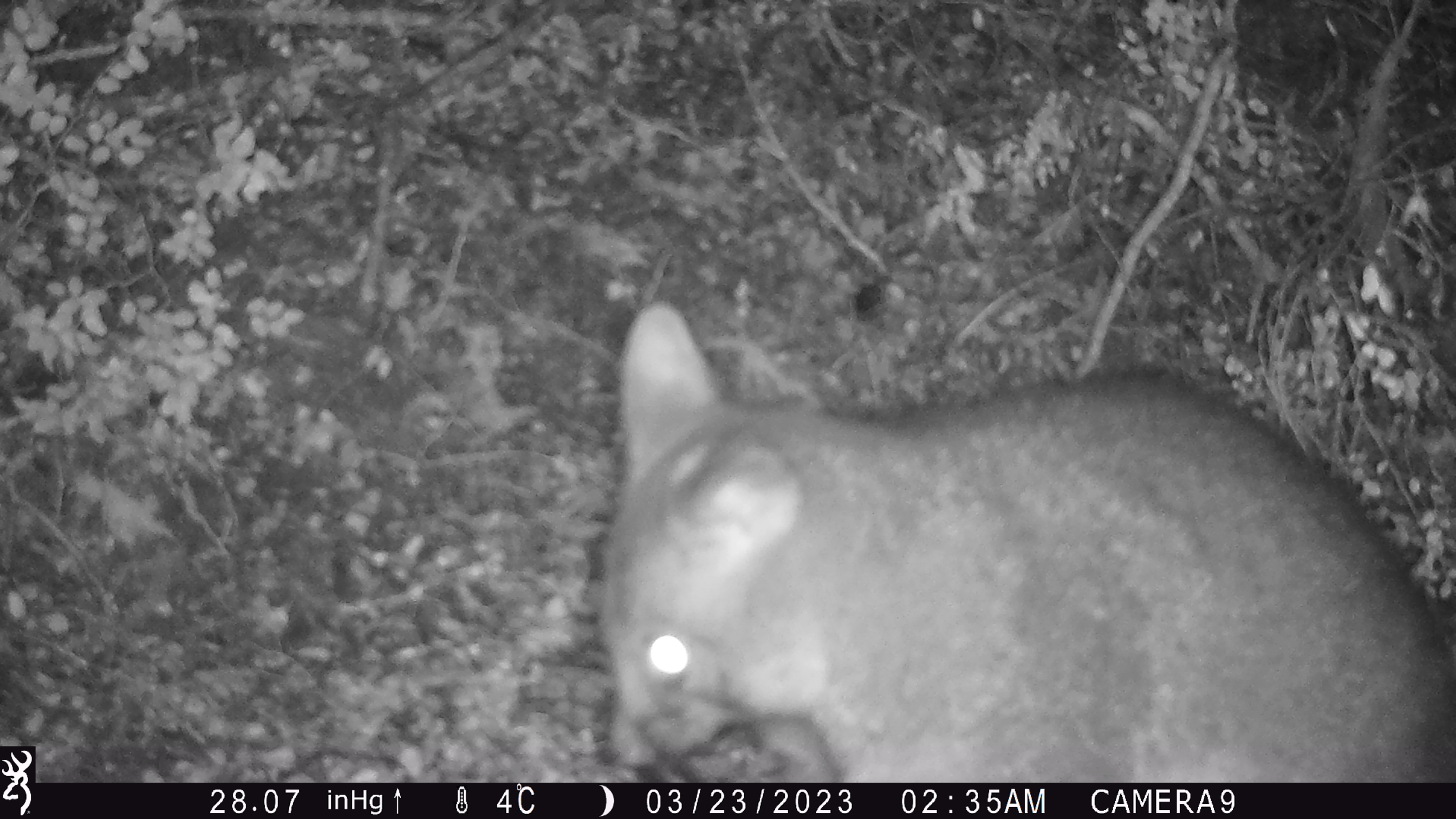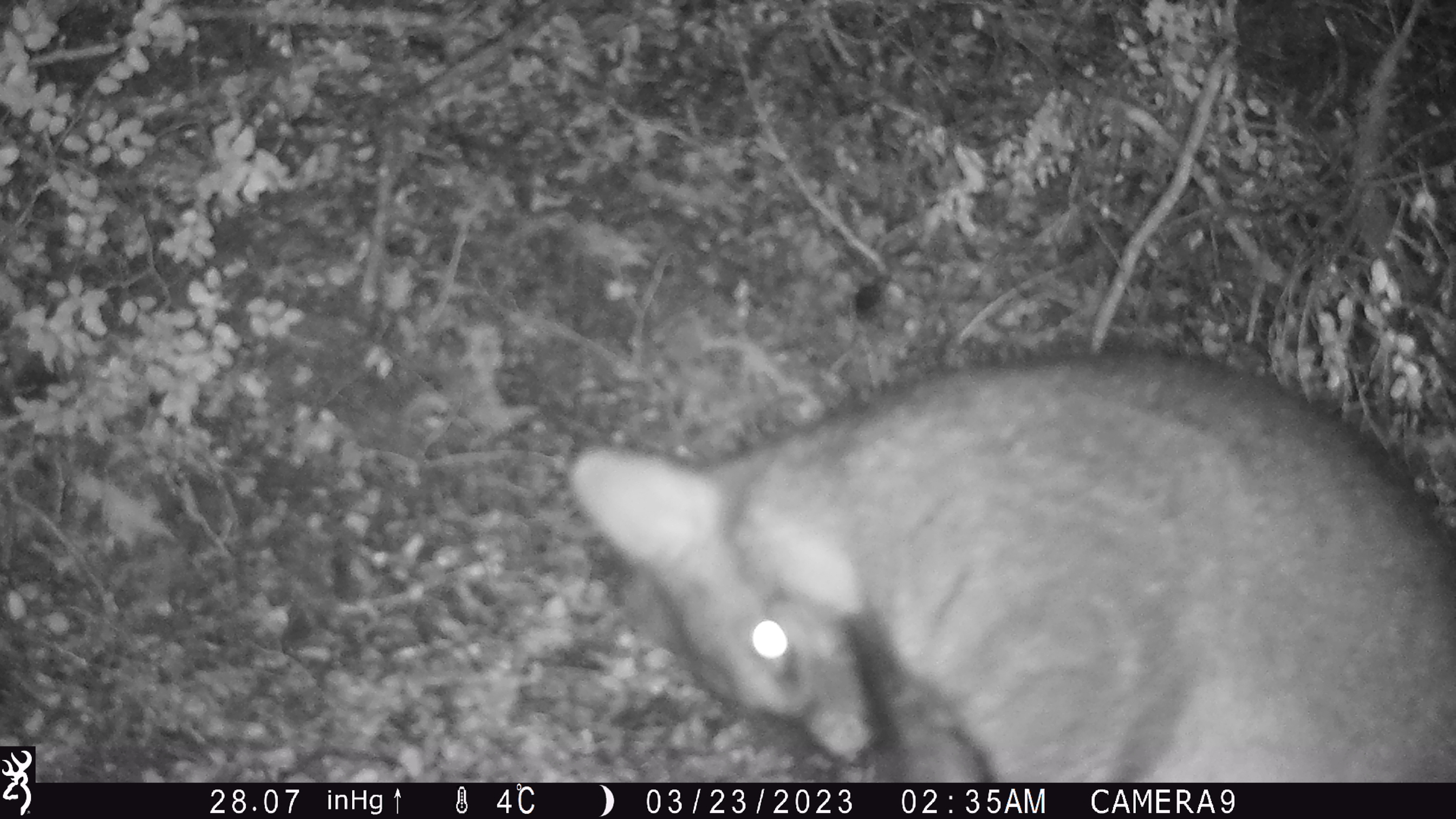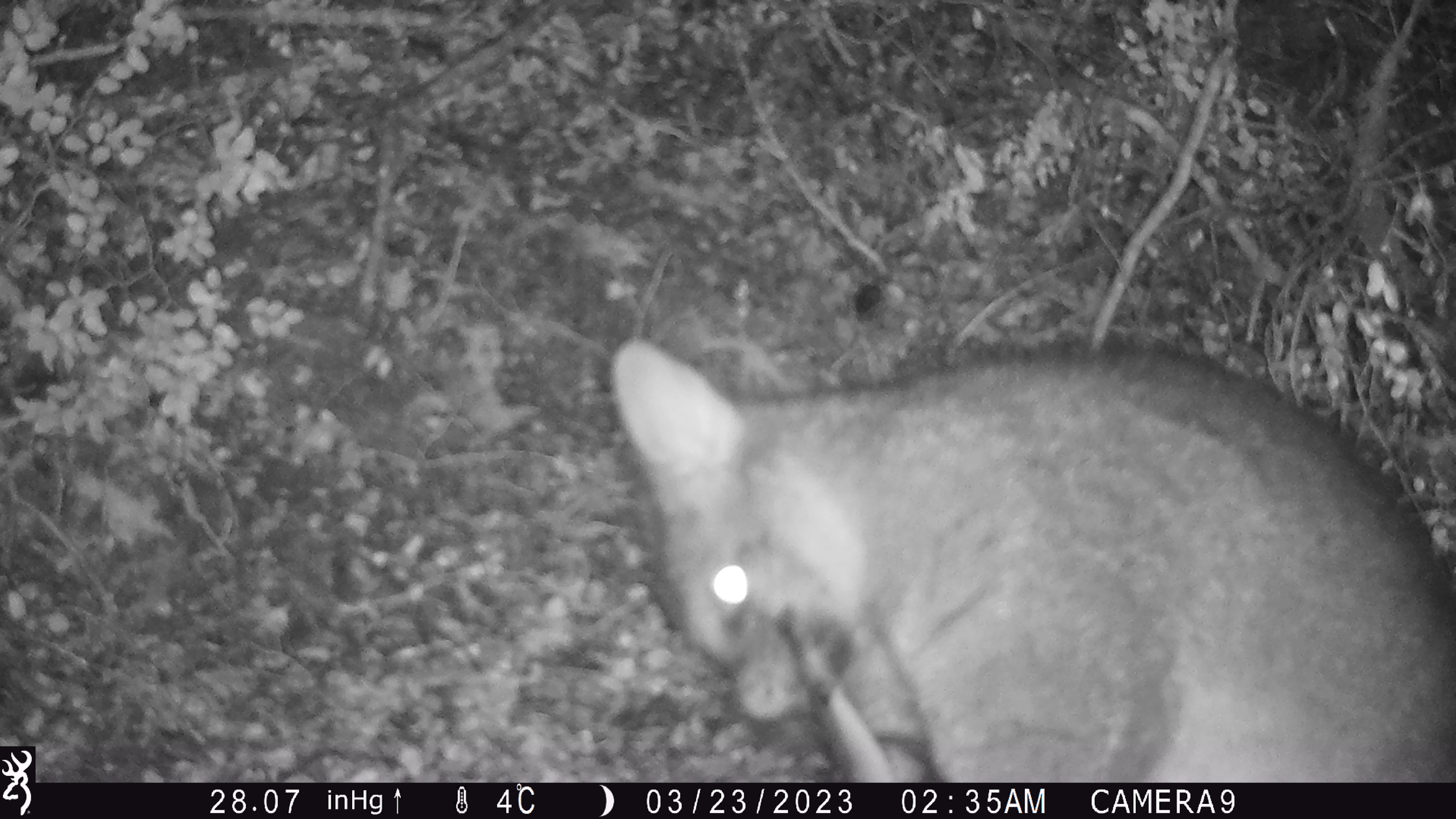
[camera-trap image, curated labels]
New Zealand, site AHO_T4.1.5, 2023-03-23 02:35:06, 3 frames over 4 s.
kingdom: Animalia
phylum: Chordata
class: Mammalia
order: Carnivora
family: Mustelidae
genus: Mustela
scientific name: Mustela erminea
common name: stoat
Stoat (Mustela erminea).